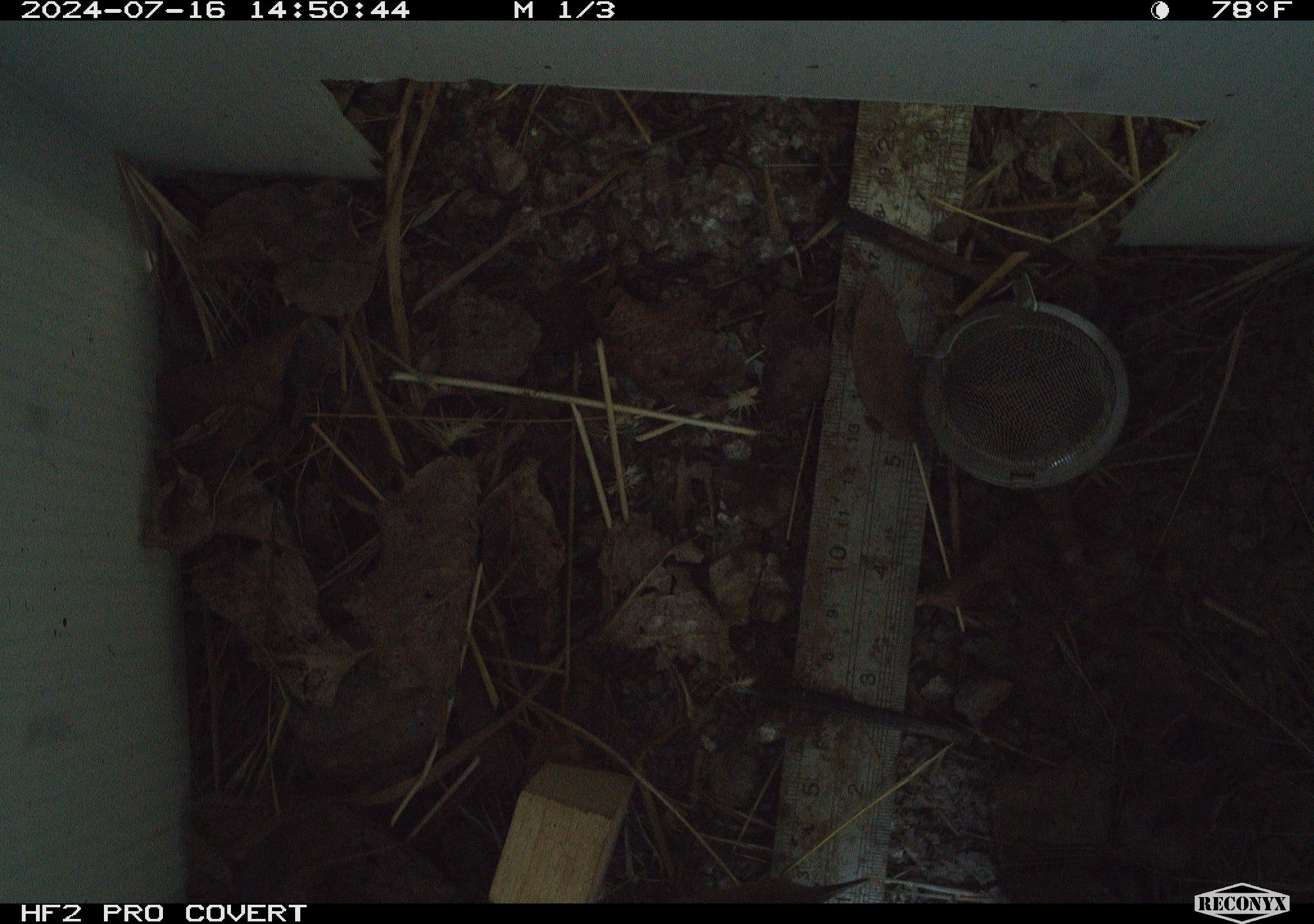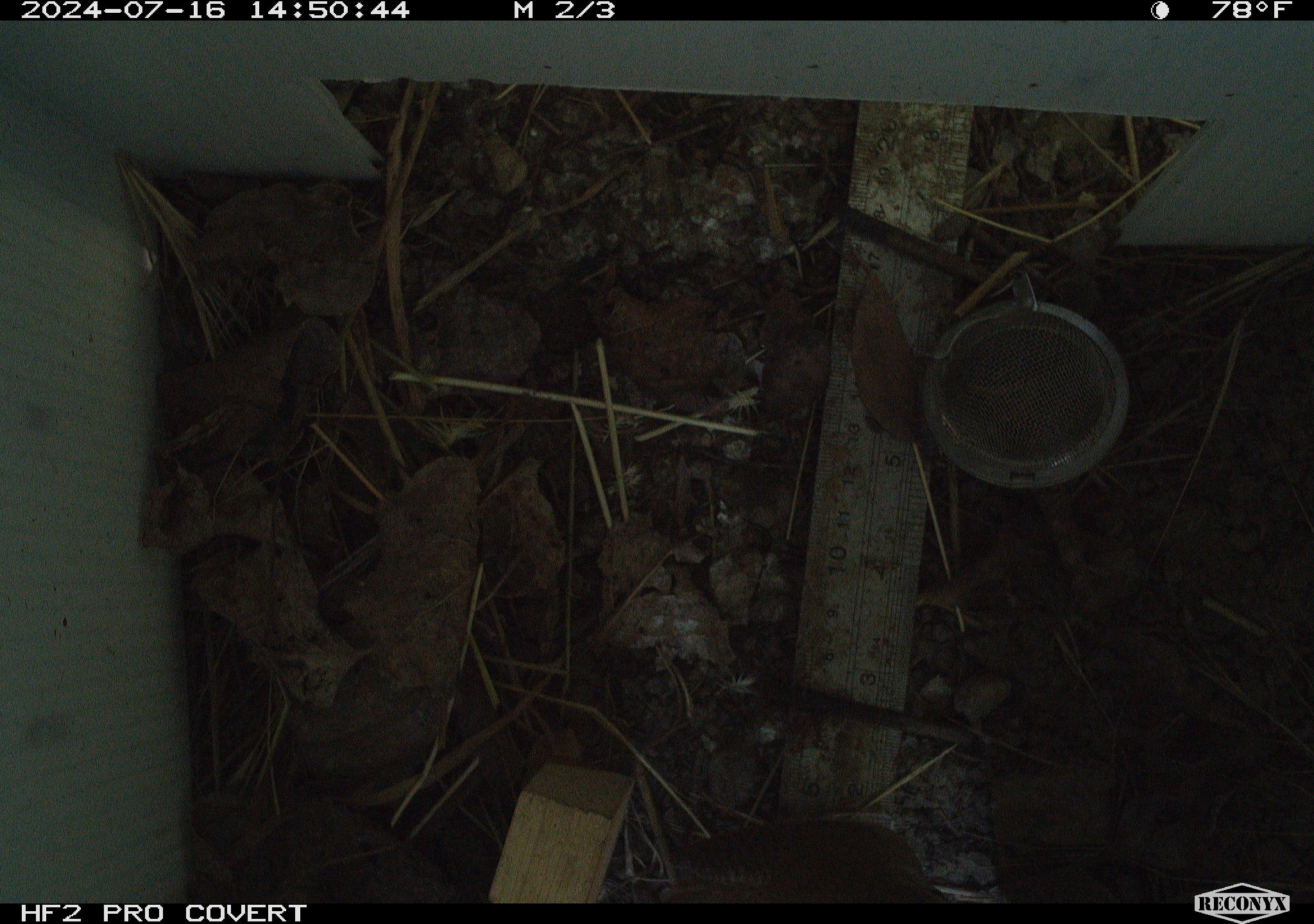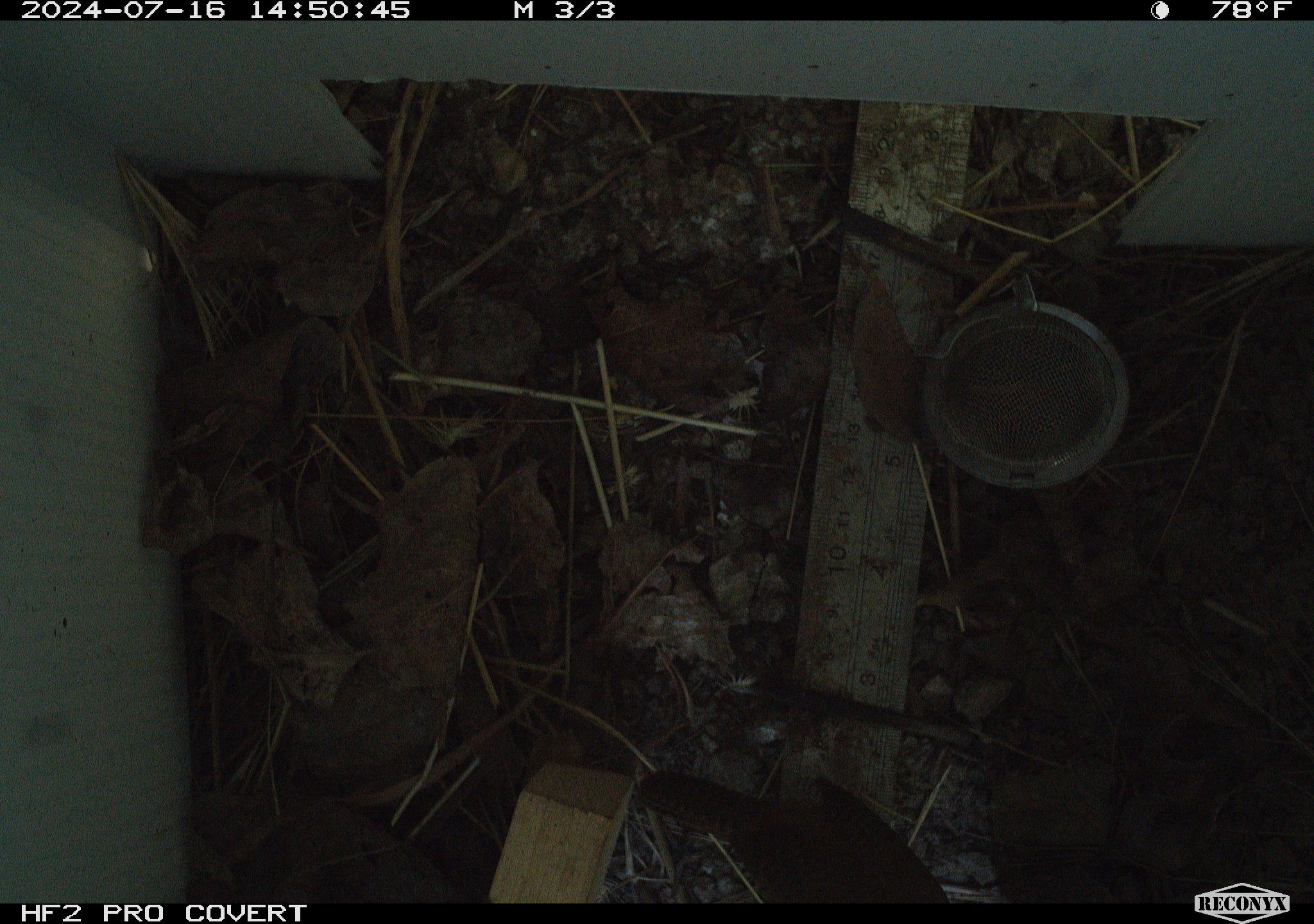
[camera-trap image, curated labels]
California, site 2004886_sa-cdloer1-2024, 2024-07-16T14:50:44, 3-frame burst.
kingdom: Animalia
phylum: Chordata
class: Aves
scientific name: Aves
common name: bird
Bird (Aves).